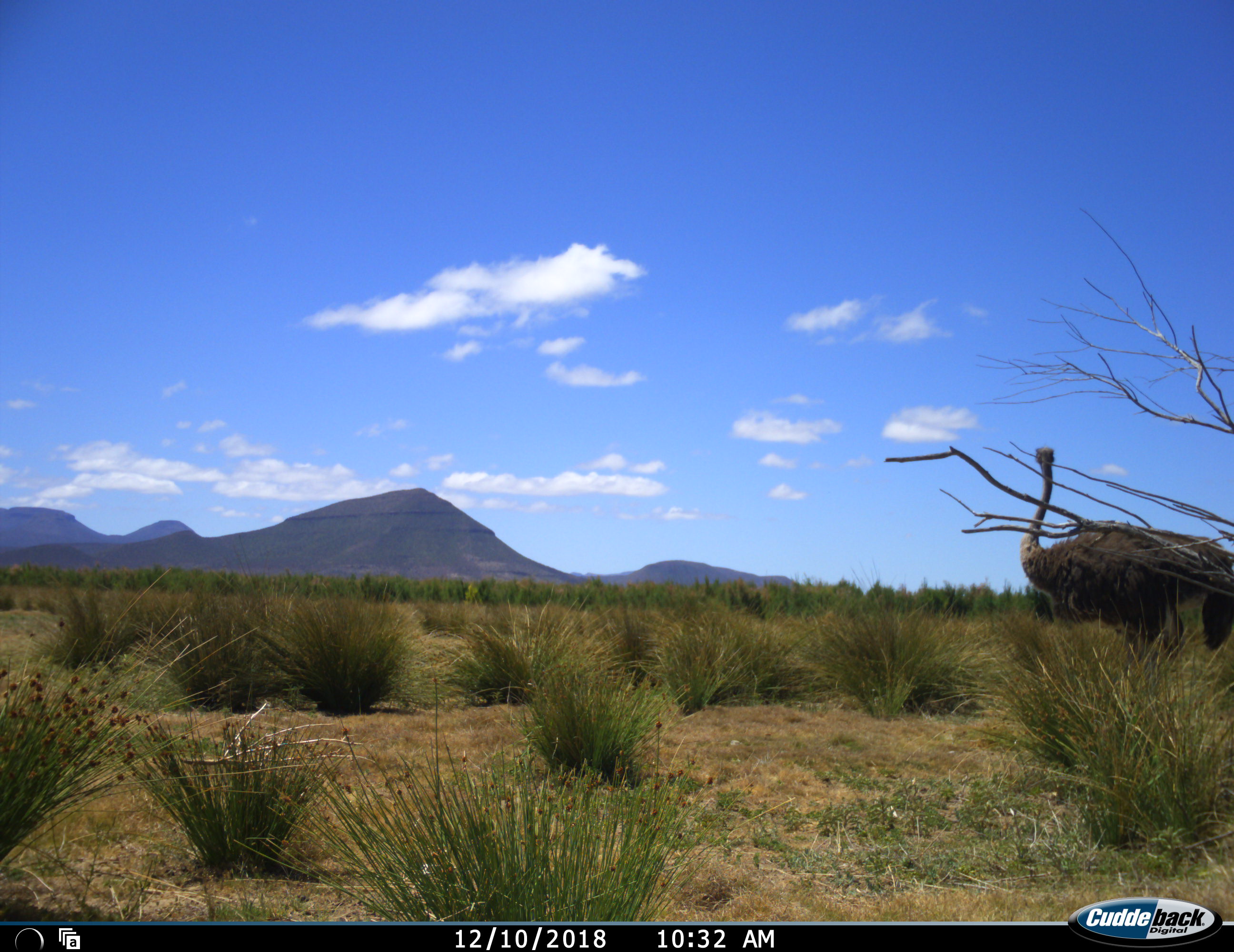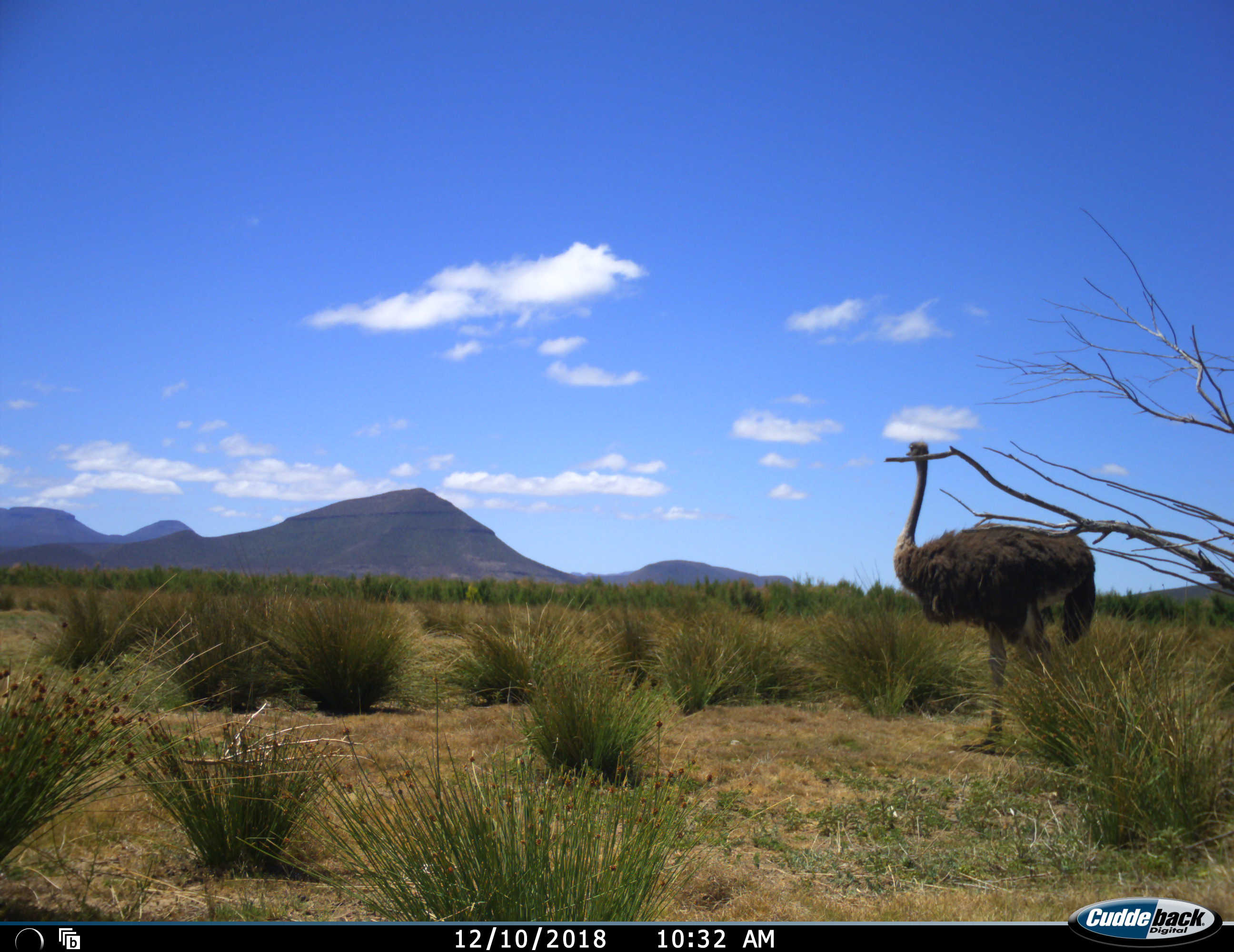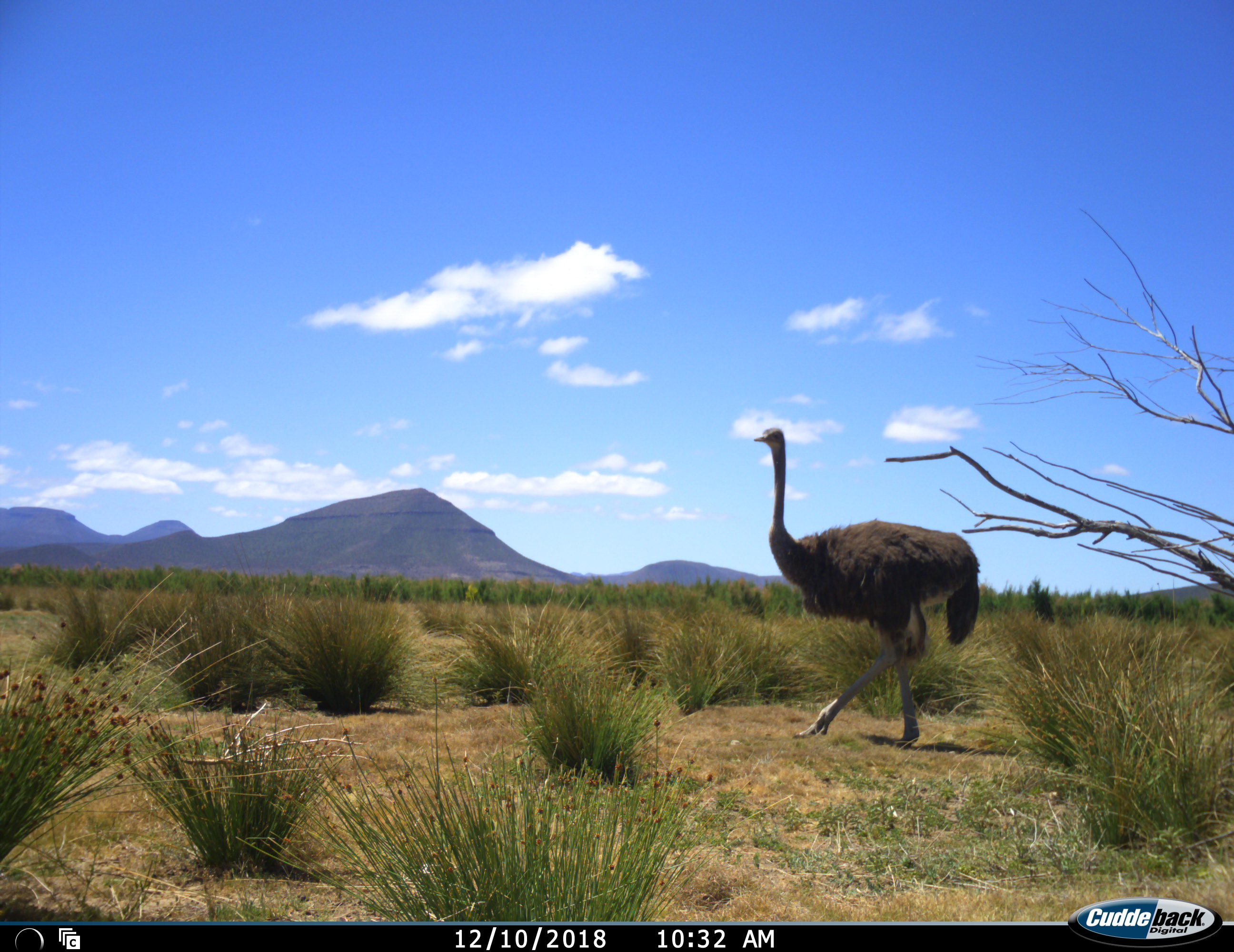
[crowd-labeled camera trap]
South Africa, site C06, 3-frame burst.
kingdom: Animalia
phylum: Chordata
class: Aves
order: Struthioniformes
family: Struthionidae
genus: Struthio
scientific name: Struthio camelus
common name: ostrich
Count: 1.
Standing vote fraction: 0%.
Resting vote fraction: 0%.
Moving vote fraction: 100%.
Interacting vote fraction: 0%.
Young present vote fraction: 0%.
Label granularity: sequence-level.